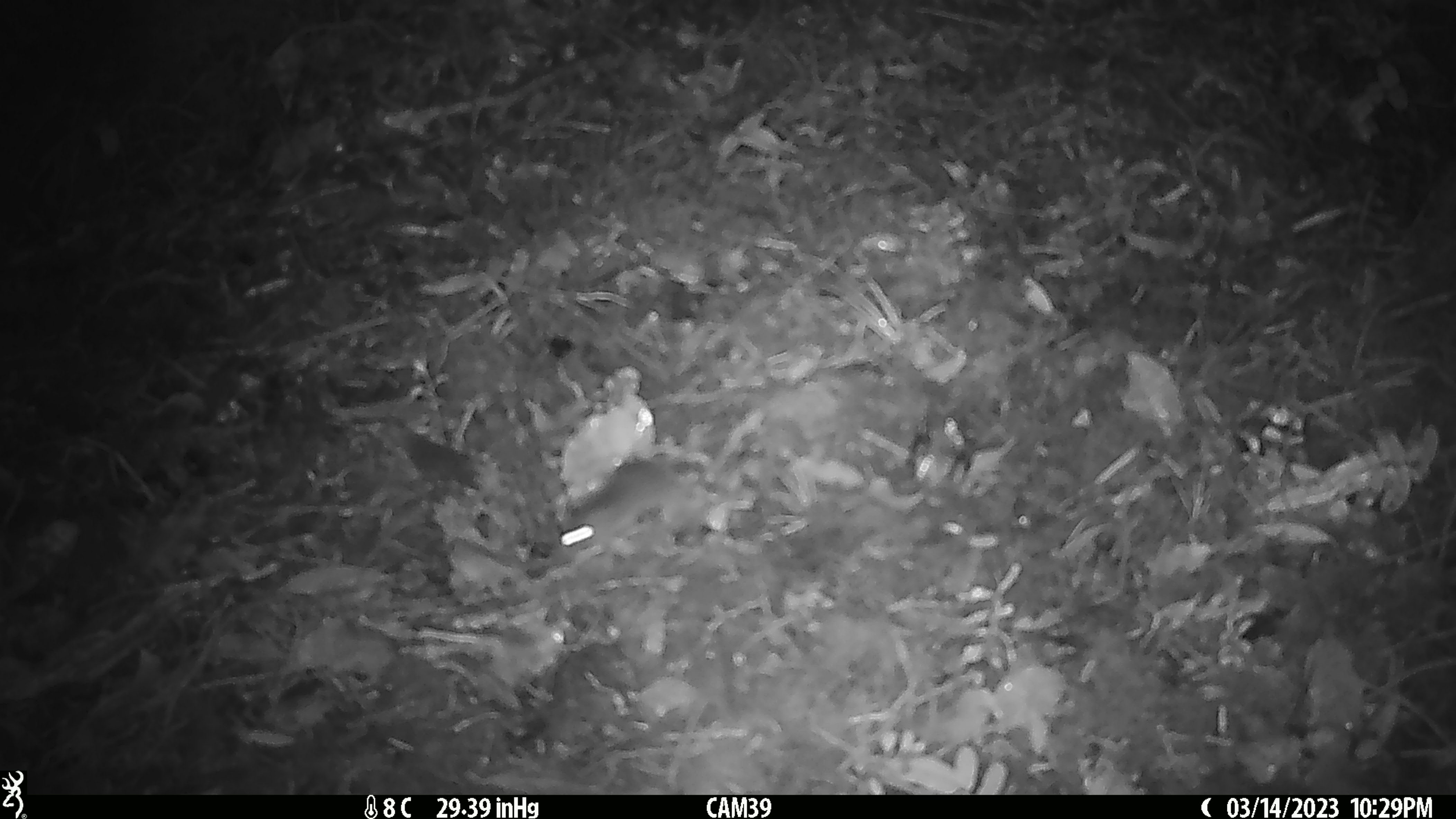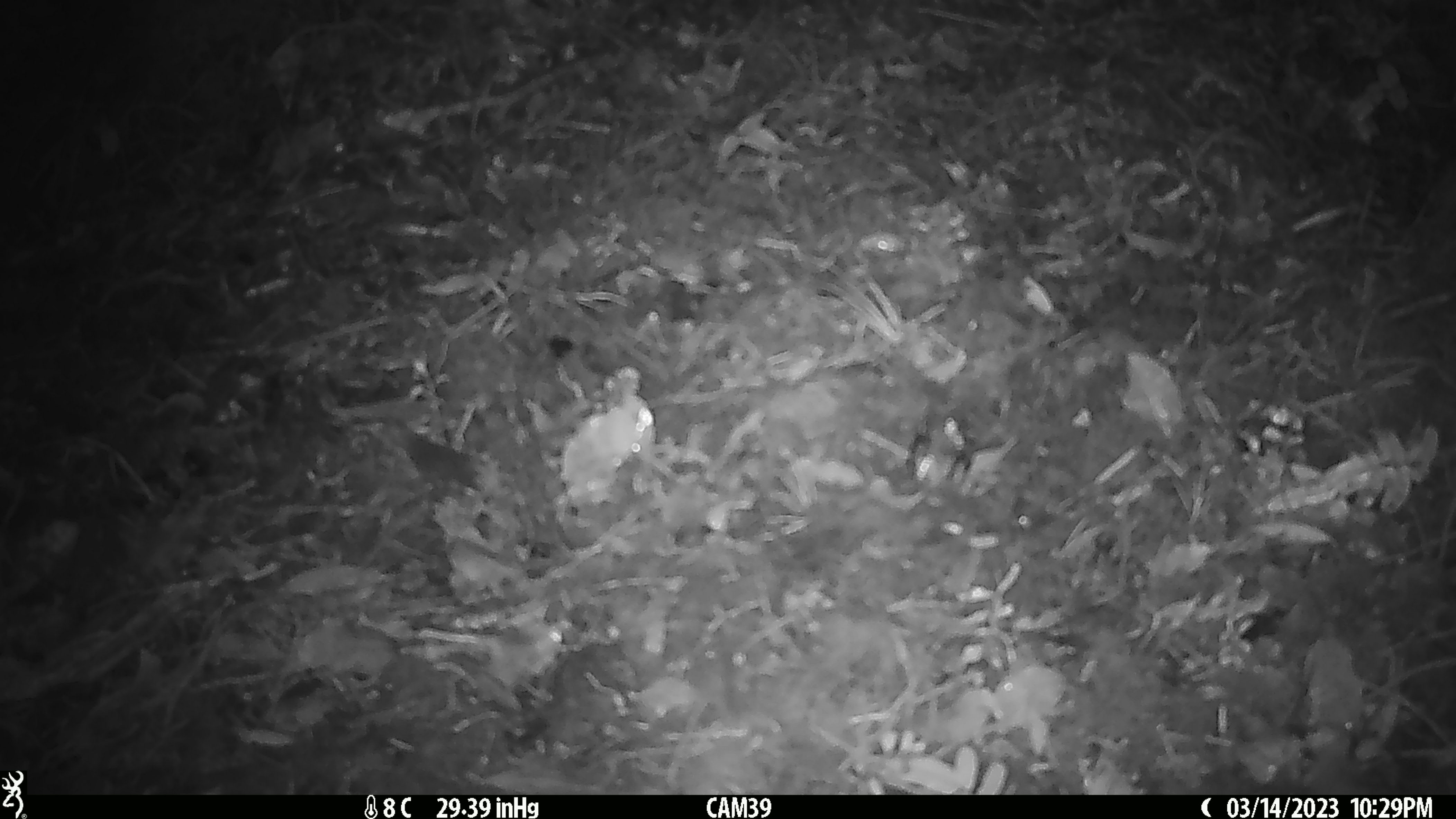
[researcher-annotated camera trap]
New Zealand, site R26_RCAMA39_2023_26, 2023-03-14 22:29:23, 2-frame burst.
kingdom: Animalia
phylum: Chordata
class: Mammalia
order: Rodentia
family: Muridae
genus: Mus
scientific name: Mus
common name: mouse